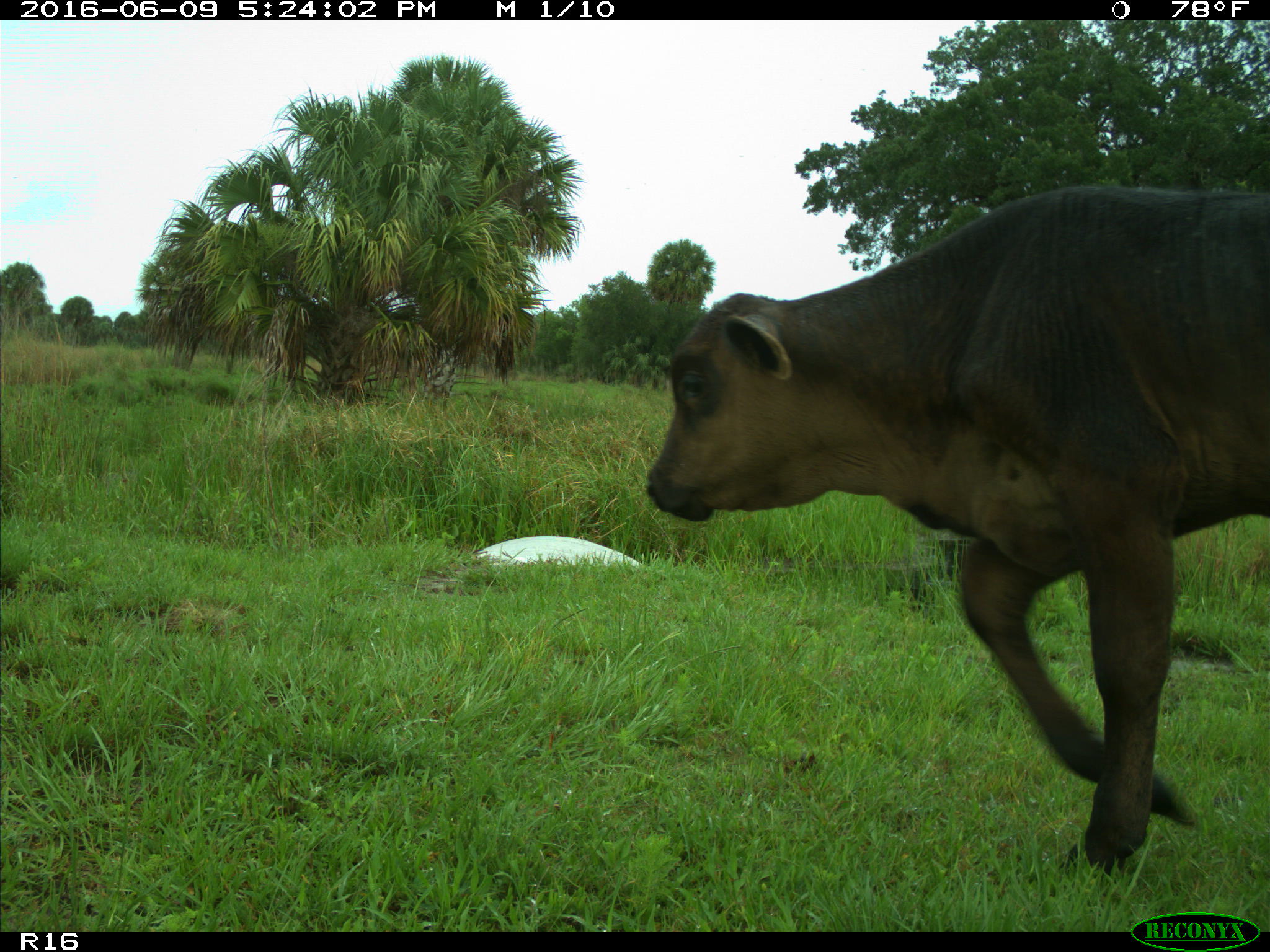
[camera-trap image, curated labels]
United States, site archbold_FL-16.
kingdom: Animalia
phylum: Chordata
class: Mammalia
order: Artiodactyla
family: Bovidae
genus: Bos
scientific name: Bos taurus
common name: domestic cow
Bos taurus (domestic cow).